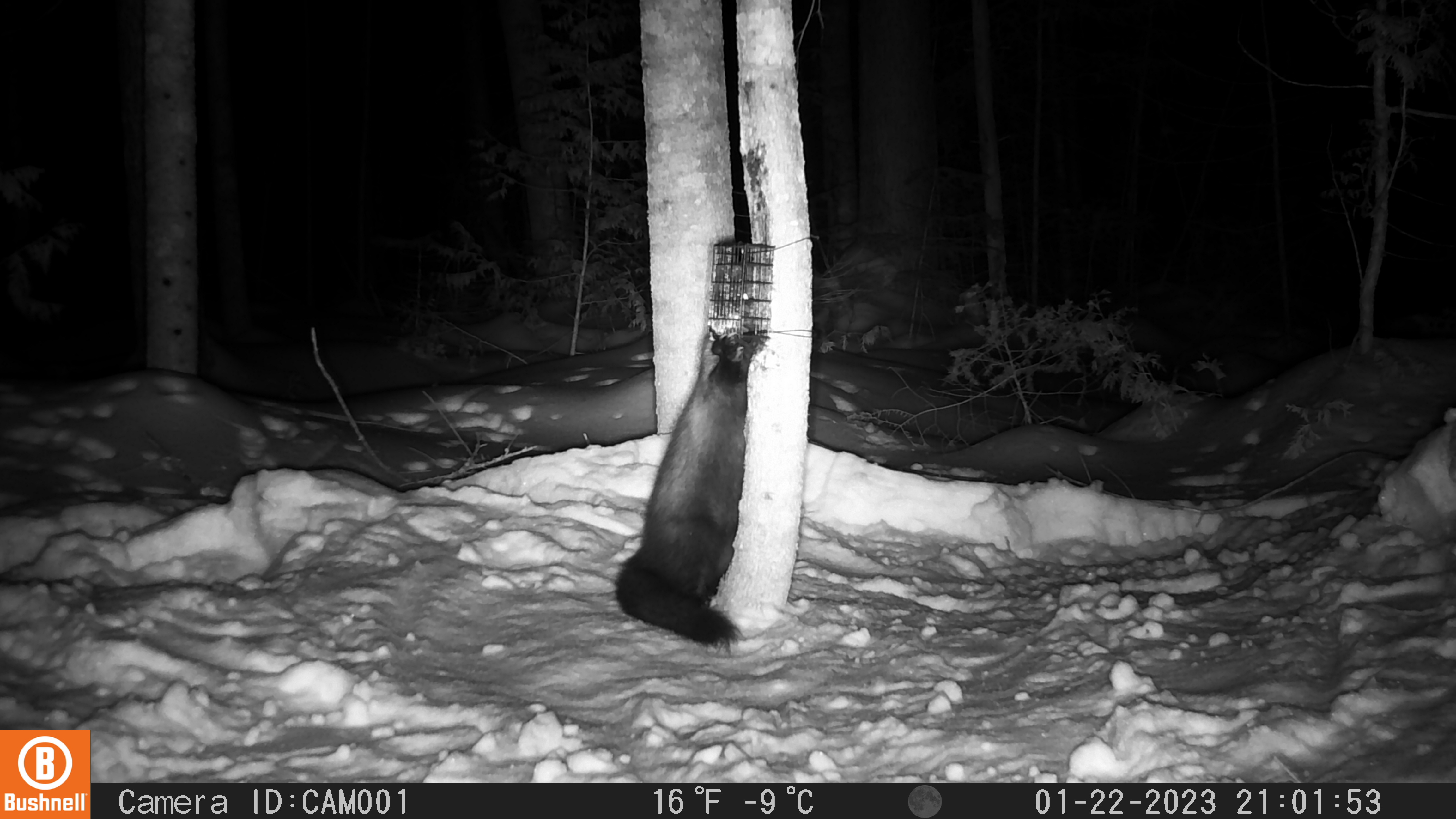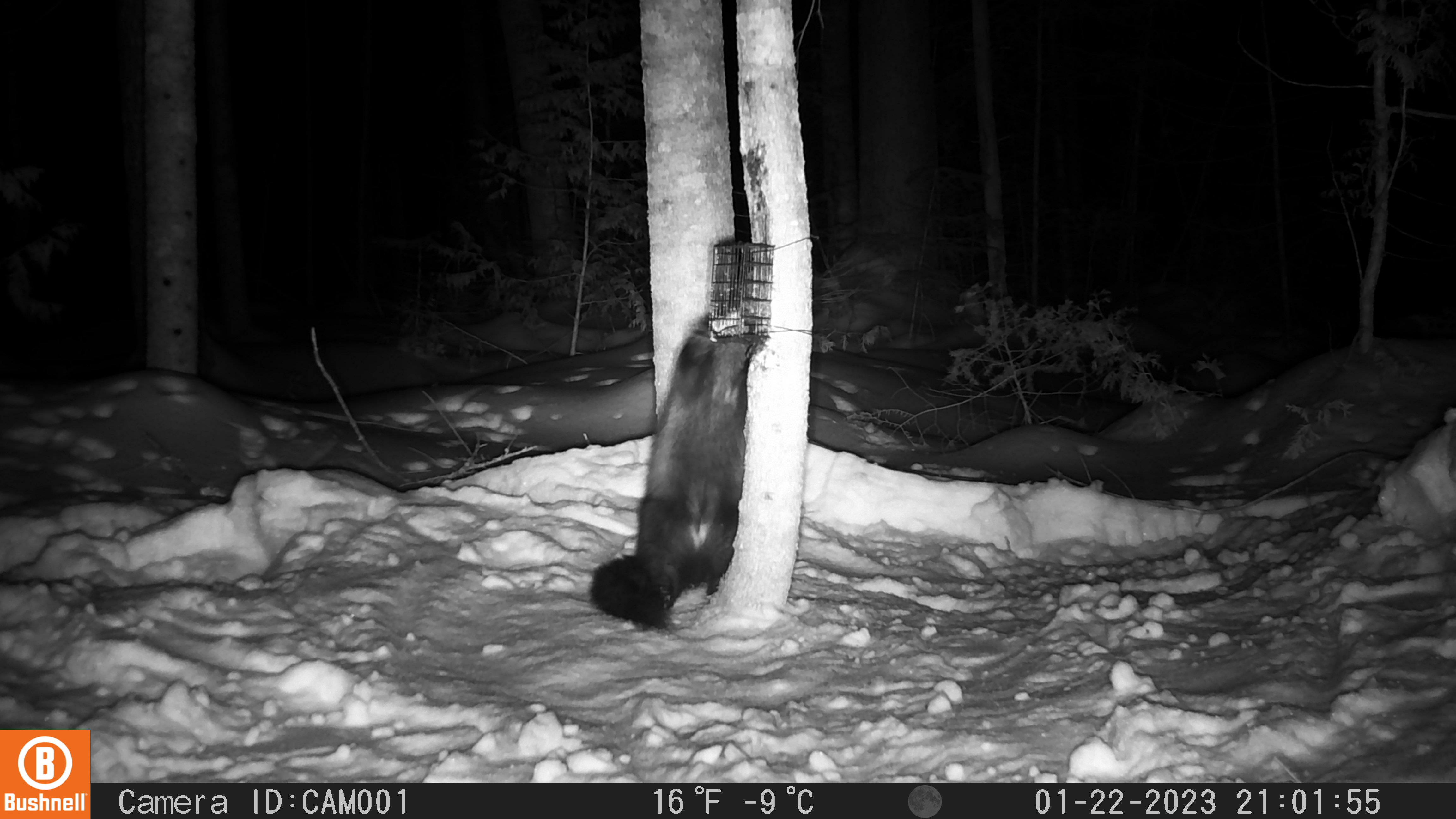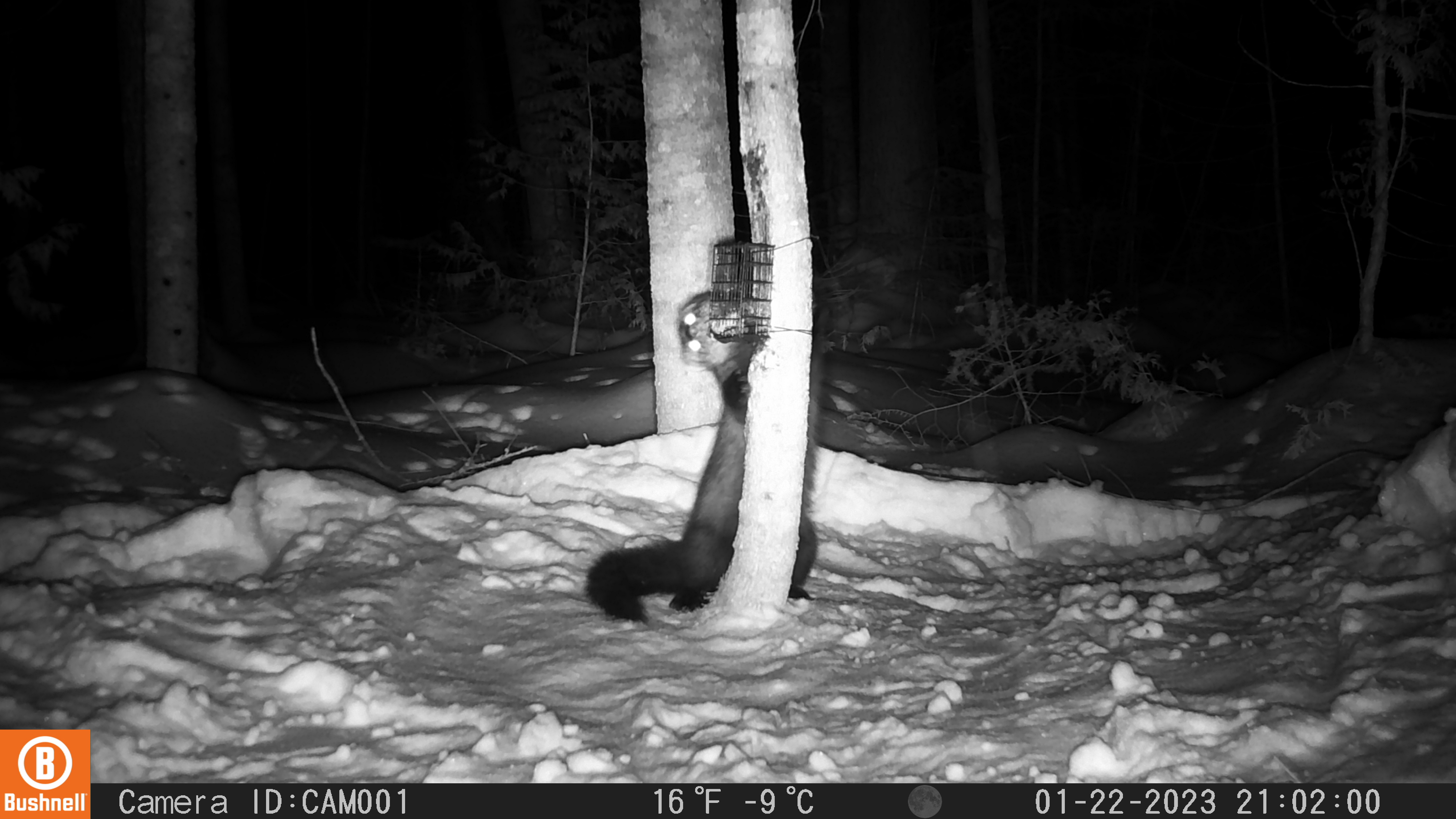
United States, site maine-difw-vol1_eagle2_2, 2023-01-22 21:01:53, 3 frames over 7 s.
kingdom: Animalia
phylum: Chordata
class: Mammalia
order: Carnivora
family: Mustelidae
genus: Pekania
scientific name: Pekania pennanti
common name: fisher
Fisher (Pekania pennanti).